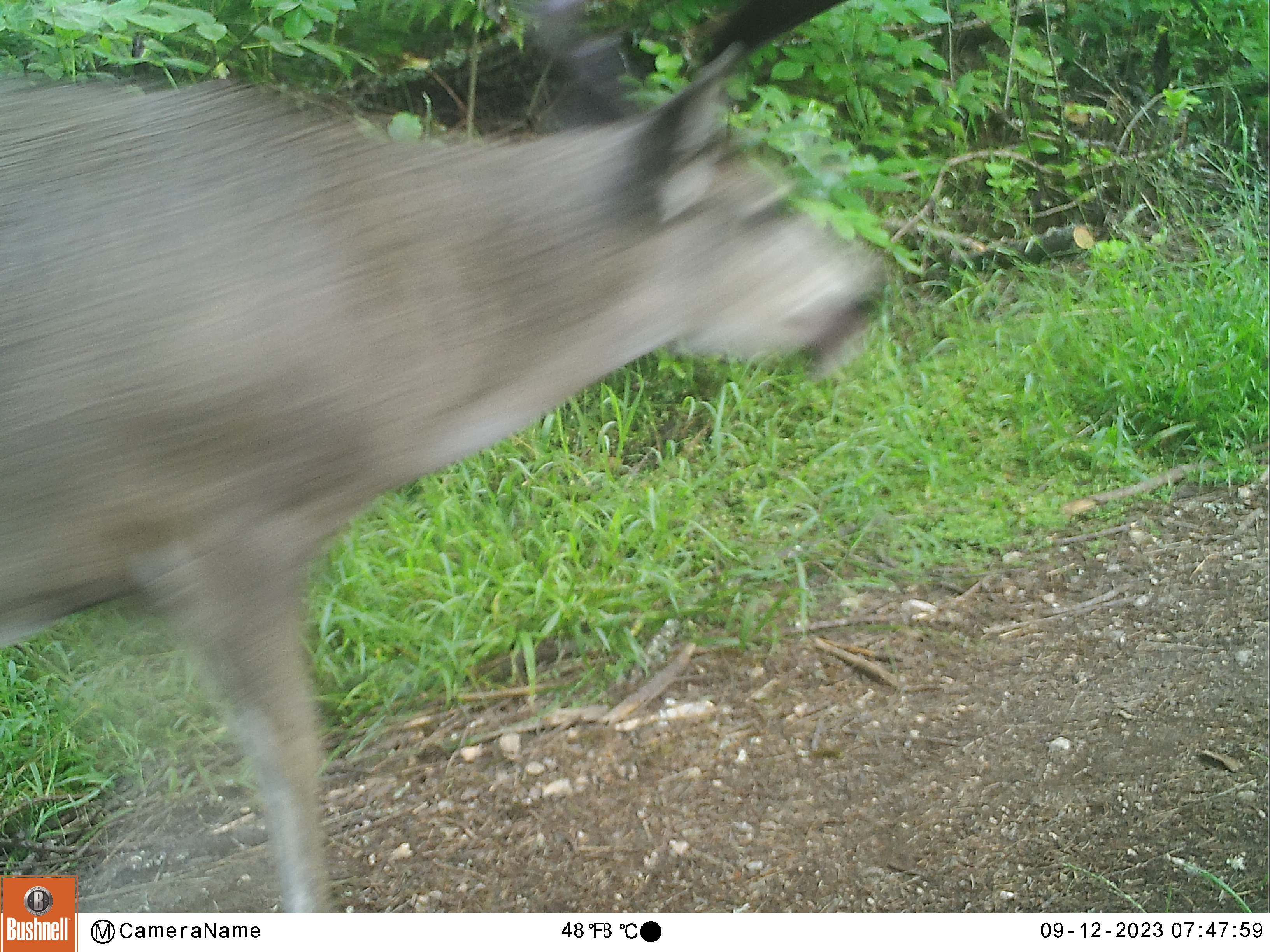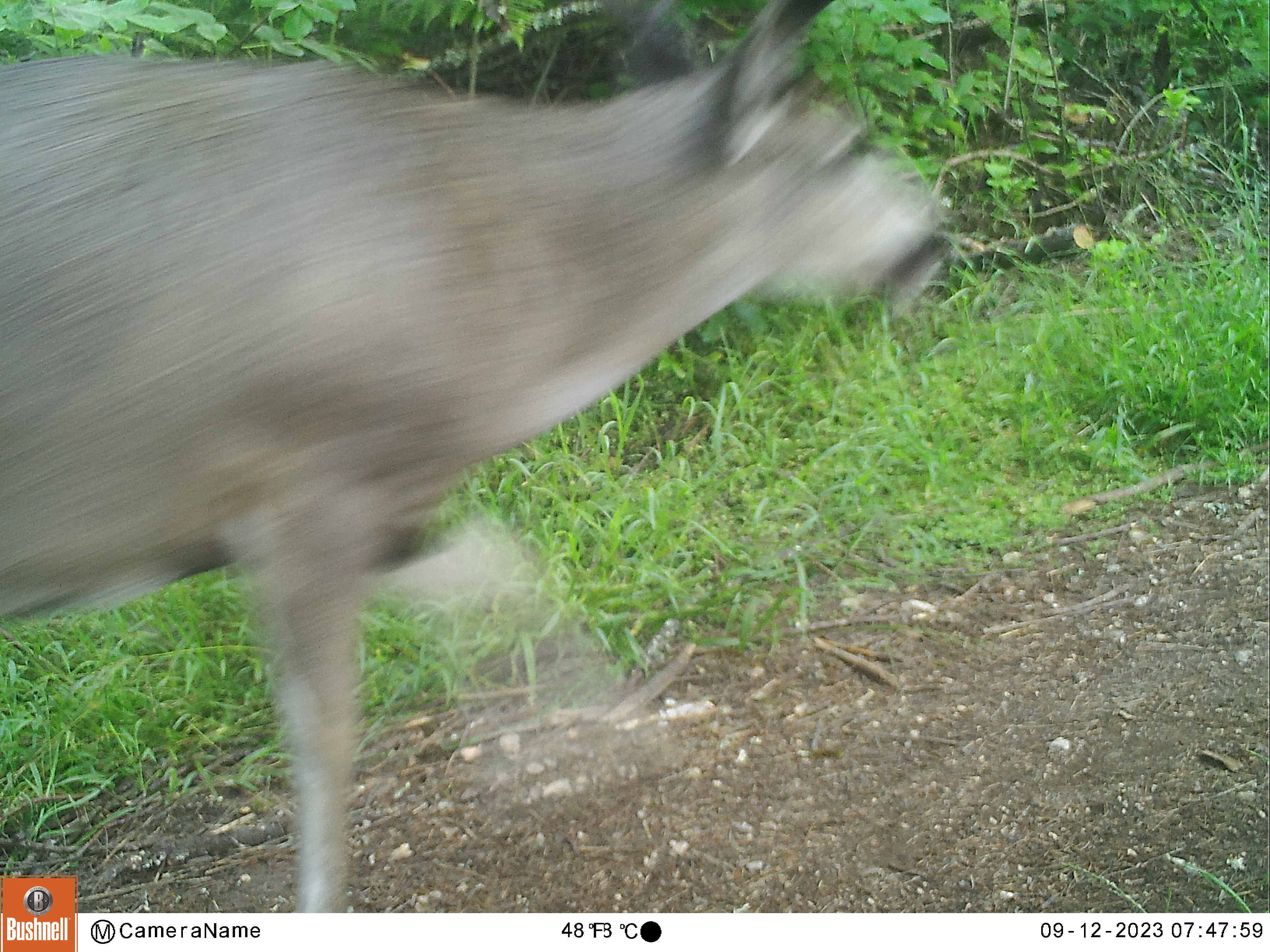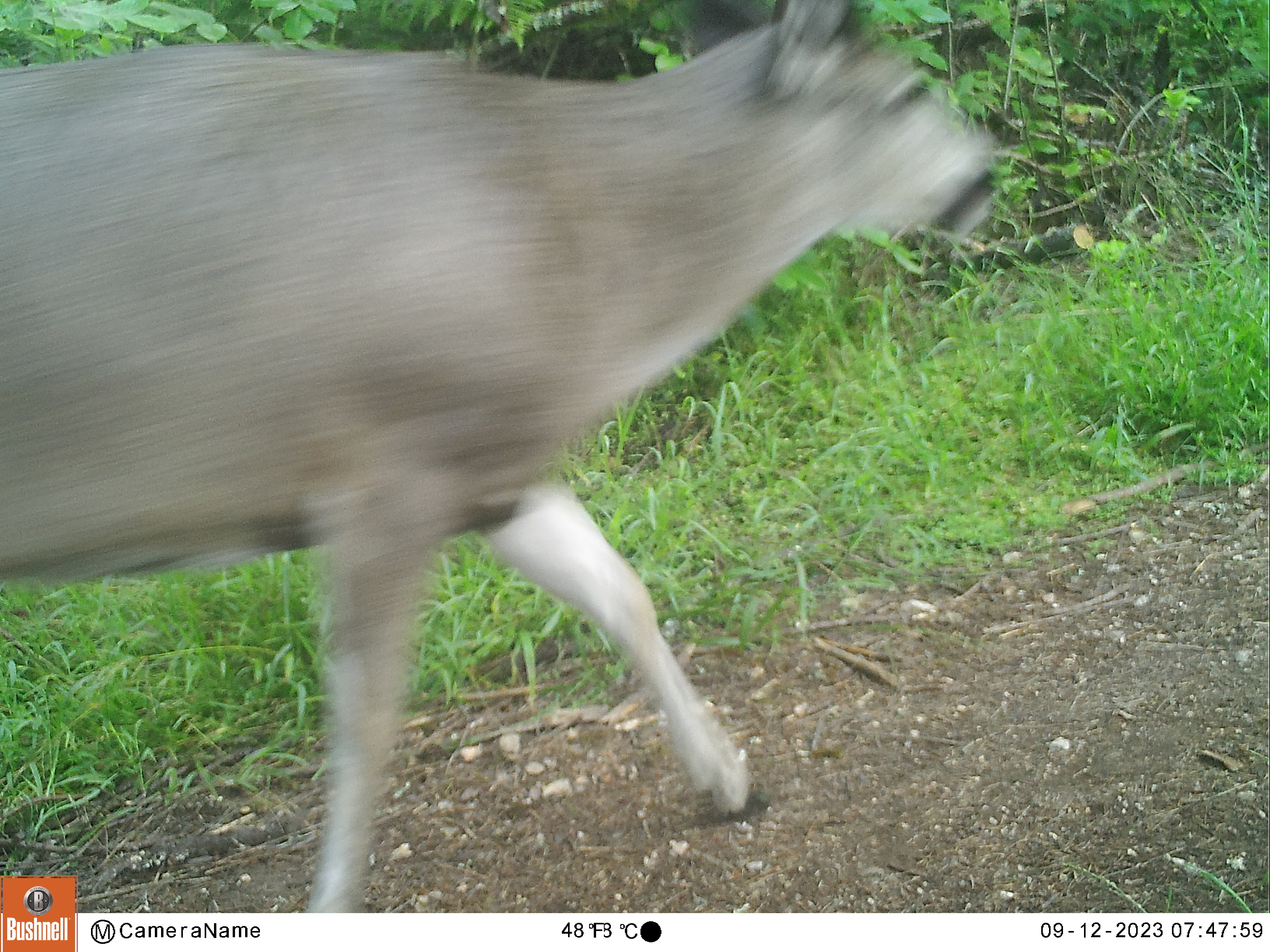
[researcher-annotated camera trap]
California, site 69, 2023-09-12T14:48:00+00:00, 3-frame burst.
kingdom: Animalia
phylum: Chordata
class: Mammalia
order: Artiodactyla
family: Cervidae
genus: Odocoileus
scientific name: Odocoileus hemionus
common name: mule deer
Mule deer (Odocoileus hemionus).